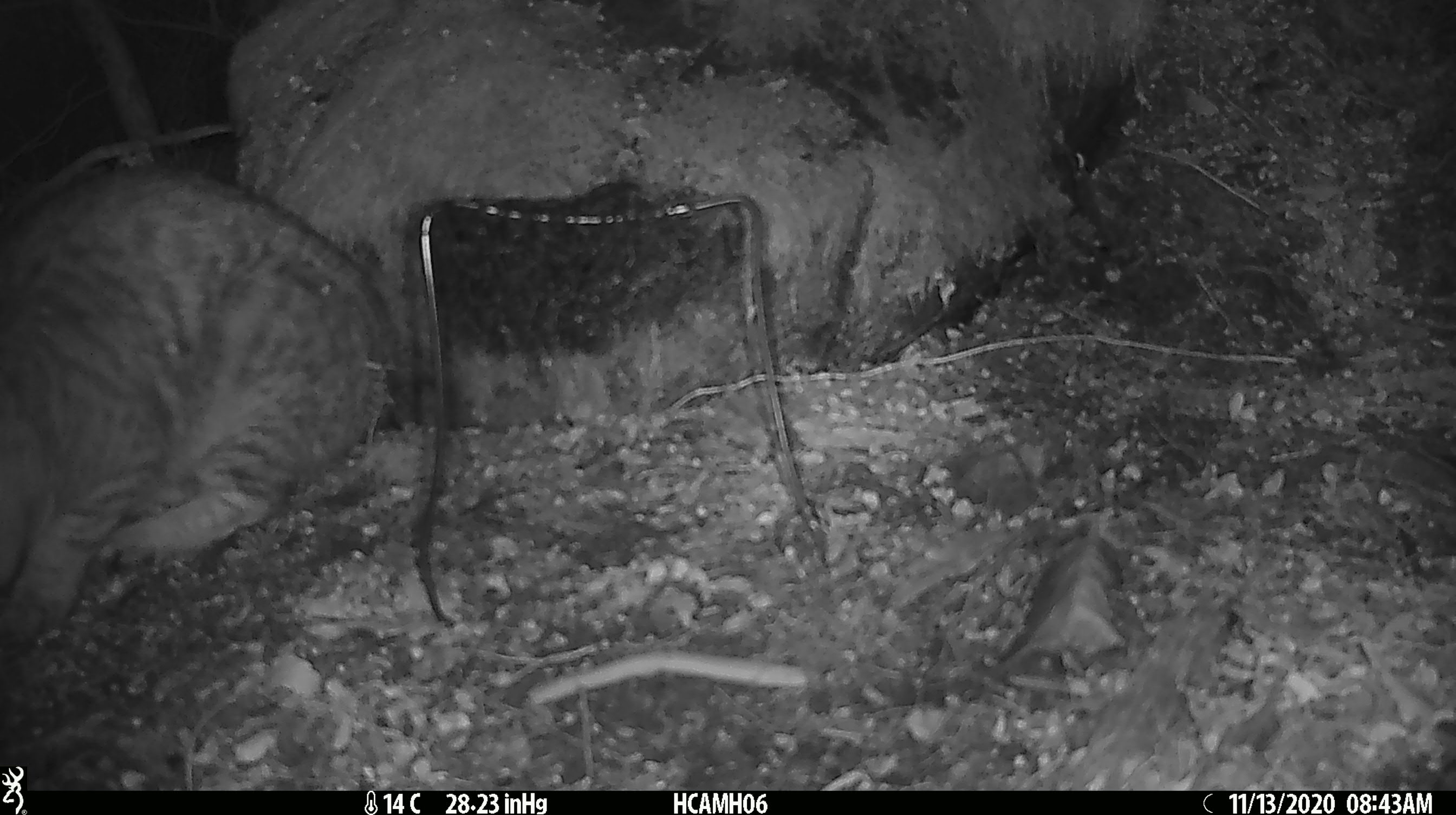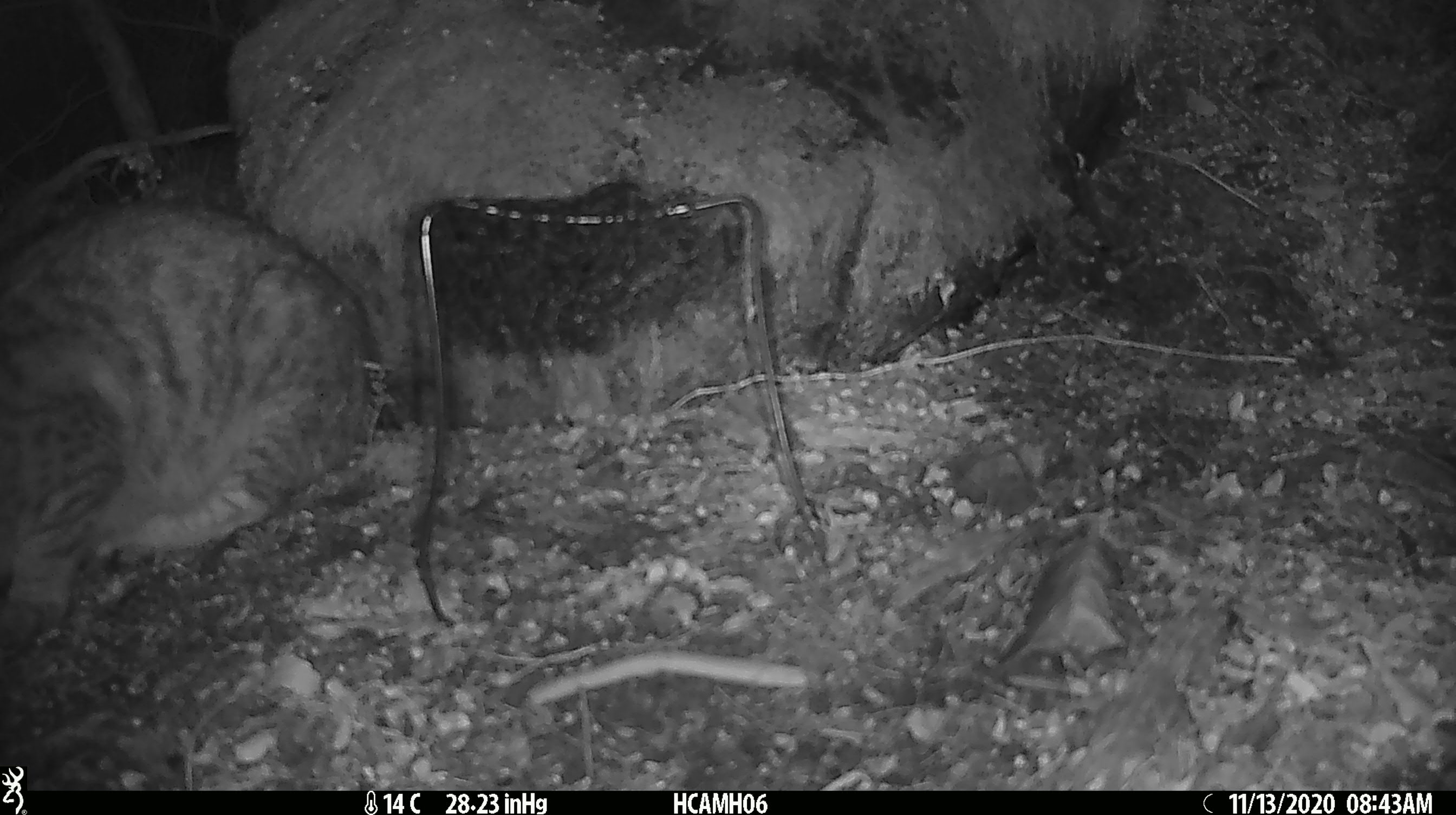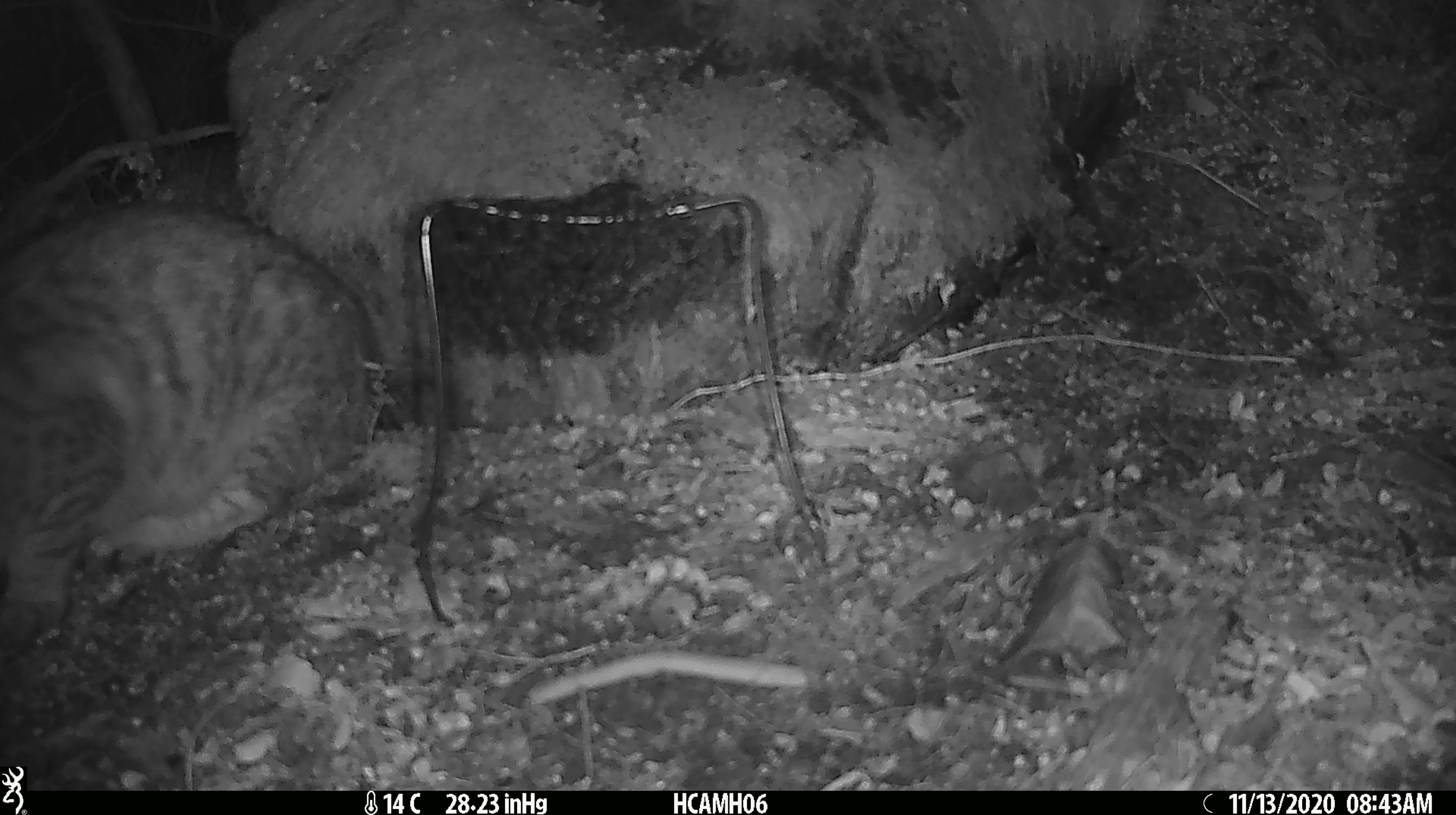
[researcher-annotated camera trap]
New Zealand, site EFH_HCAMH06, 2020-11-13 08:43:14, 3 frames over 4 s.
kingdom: Animalia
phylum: Chordata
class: Mammalia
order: Carnivora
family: Felidae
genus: Felis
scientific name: Felis catus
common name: domestic cat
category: cat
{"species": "cat (domestic cat) (Felis catus)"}